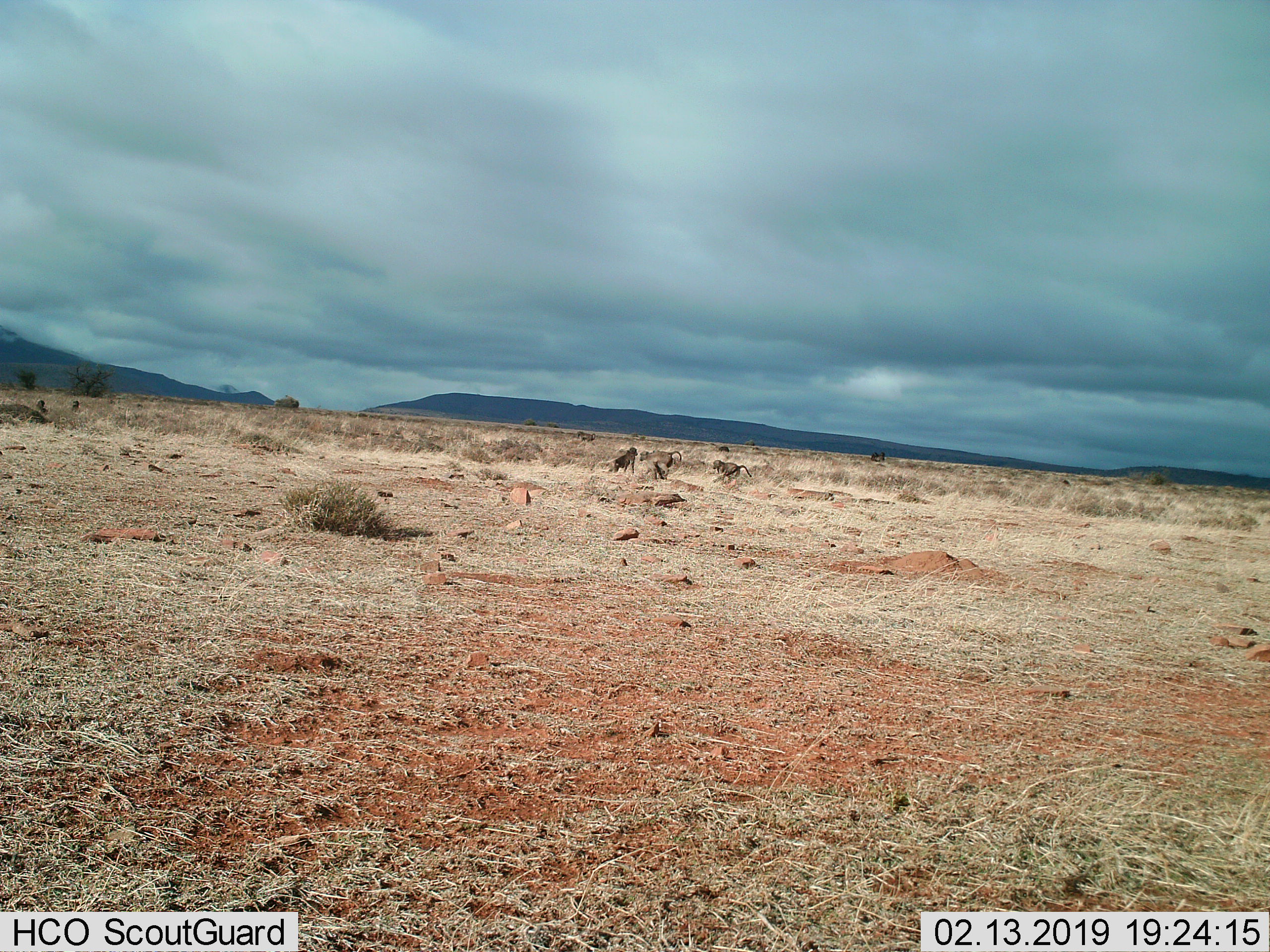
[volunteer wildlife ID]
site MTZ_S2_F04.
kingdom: Animalia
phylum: Chordata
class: Mammalia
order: Primates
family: Cercopithecidae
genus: Papio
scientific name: Papio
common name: baboon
Baboon (Papio), count 5. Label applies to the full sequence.